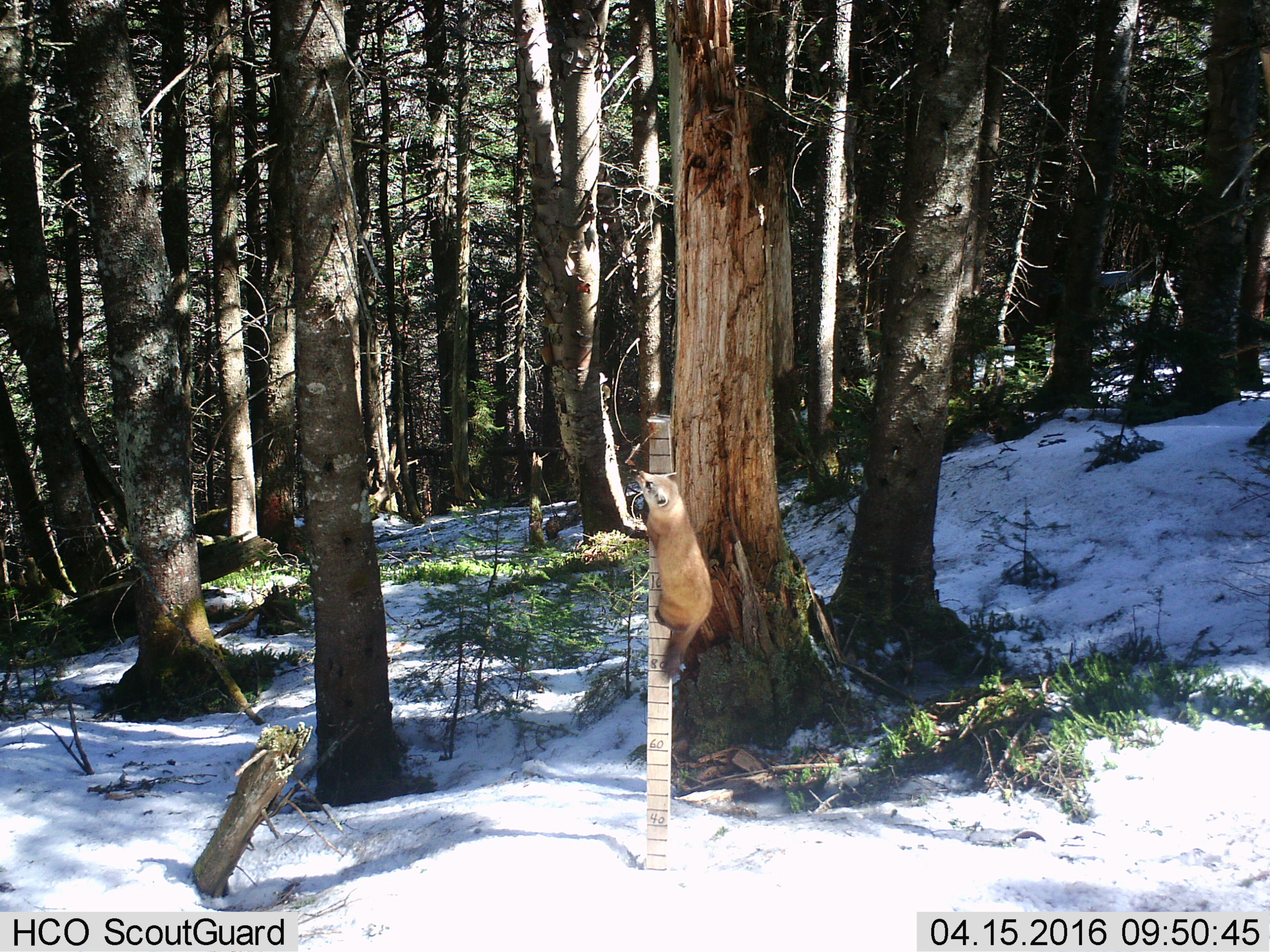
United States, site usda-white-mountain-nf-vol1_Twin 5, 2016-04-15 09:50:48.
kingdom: Animalia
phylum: Chordata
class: Mammalia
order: Carnivora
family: Mustelidae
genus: Martes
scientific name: Martes americana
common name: american marten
American marten (Martes americana).